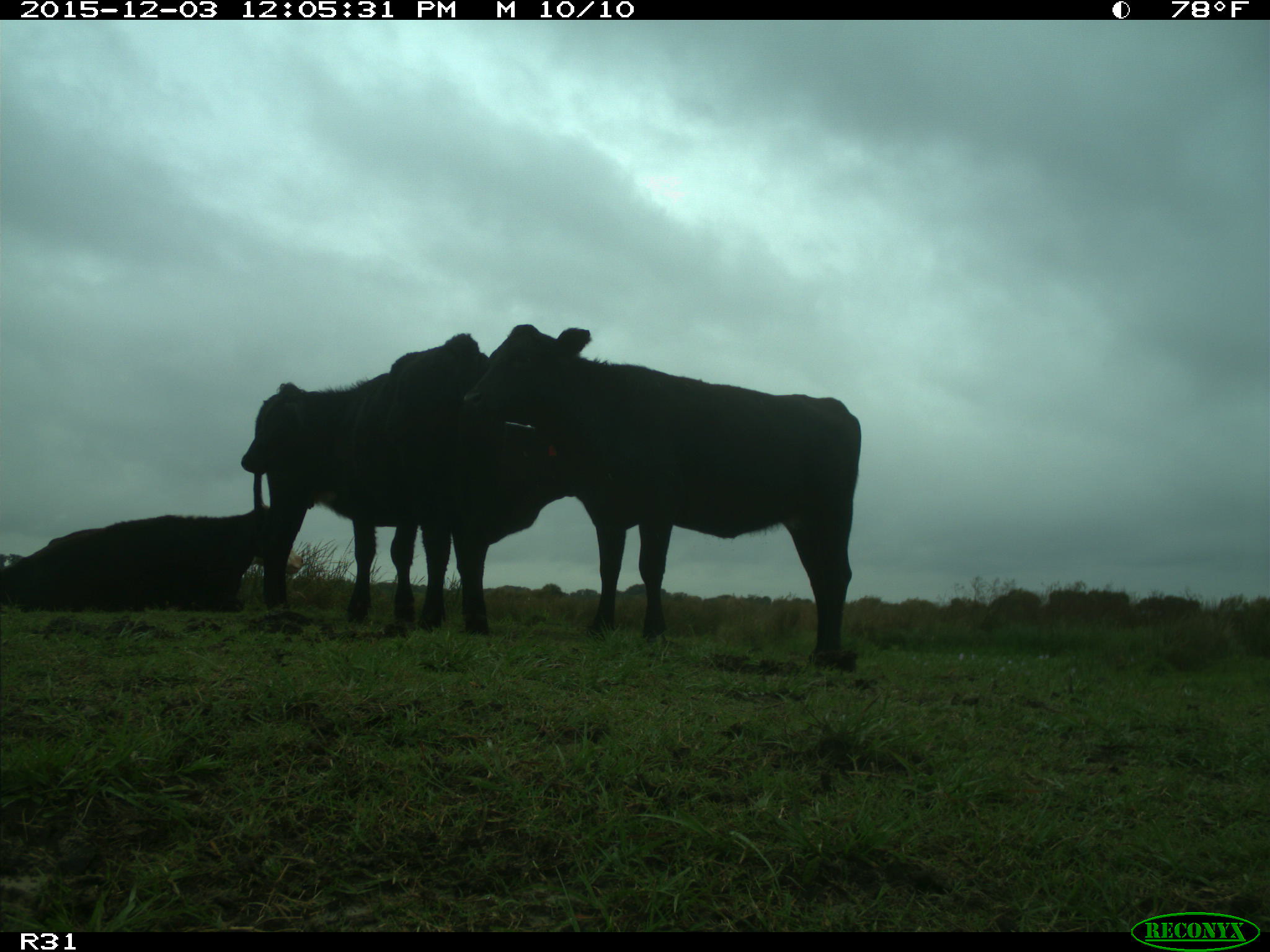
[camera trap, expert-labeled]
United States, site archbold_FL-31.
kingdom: Animalia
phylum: Chordata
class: Mammalia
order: Artiodactyla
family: Bovidae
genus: Bos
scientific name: Bos taurus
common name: domestic cow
Bos taurus (domestic cow).